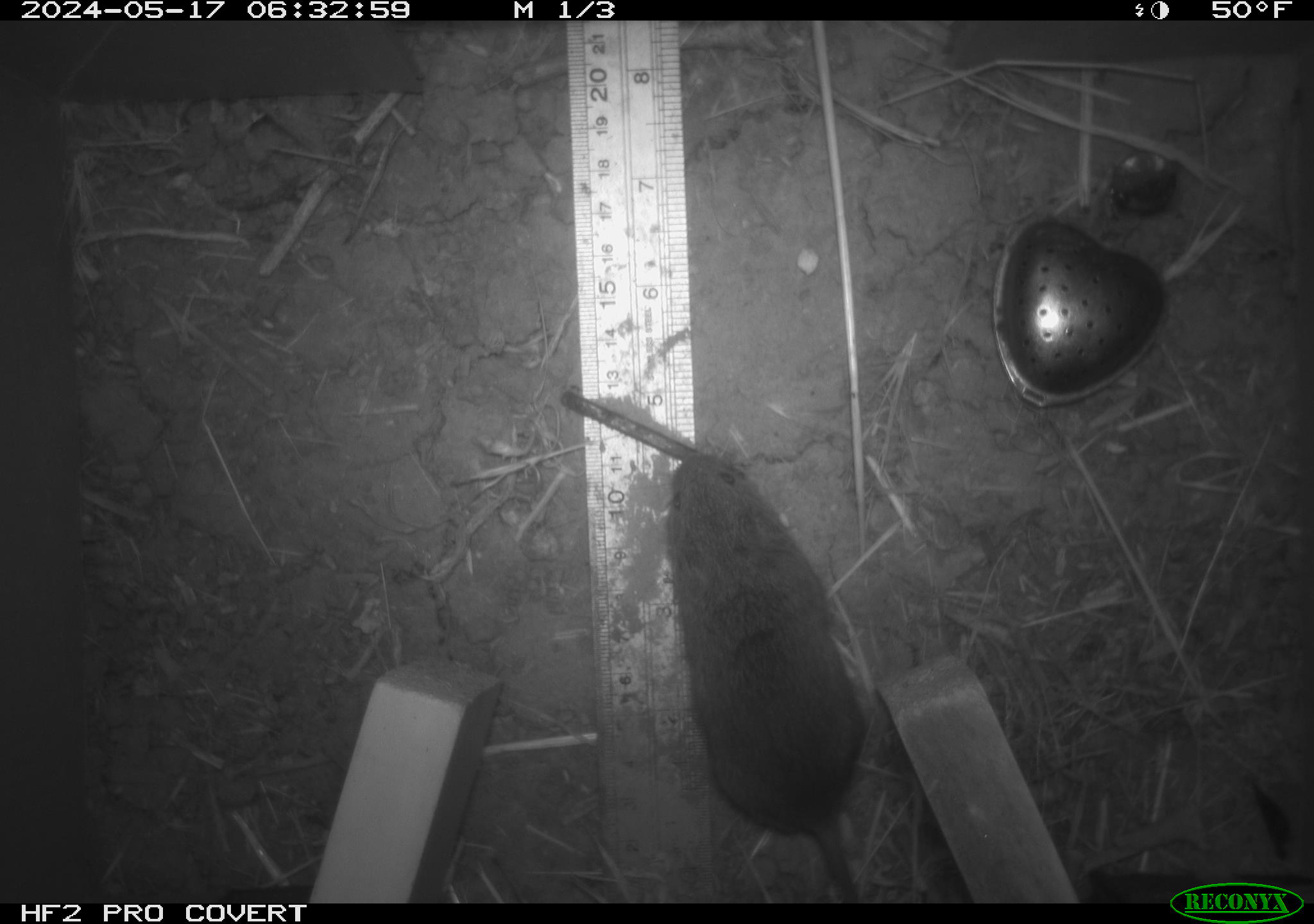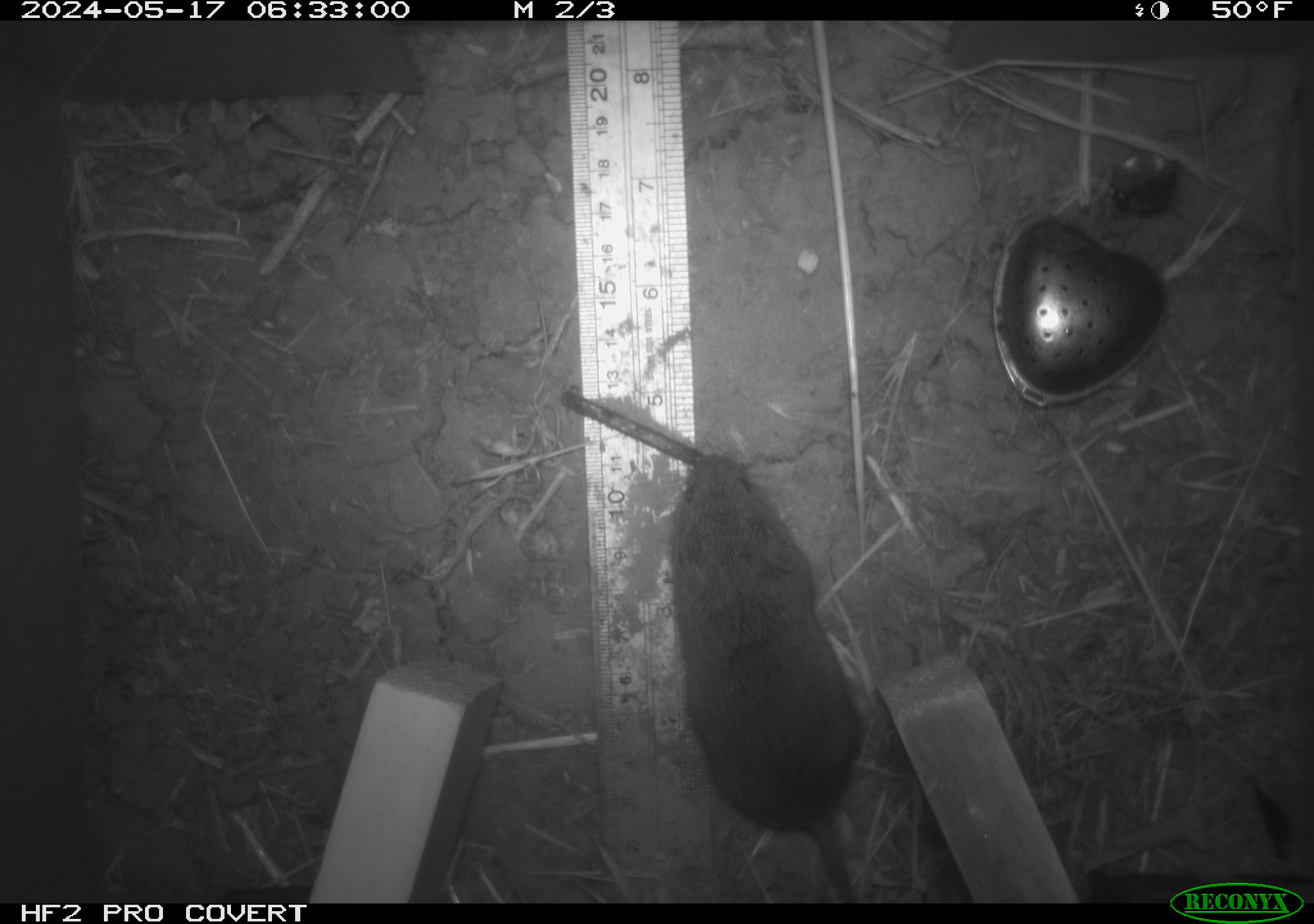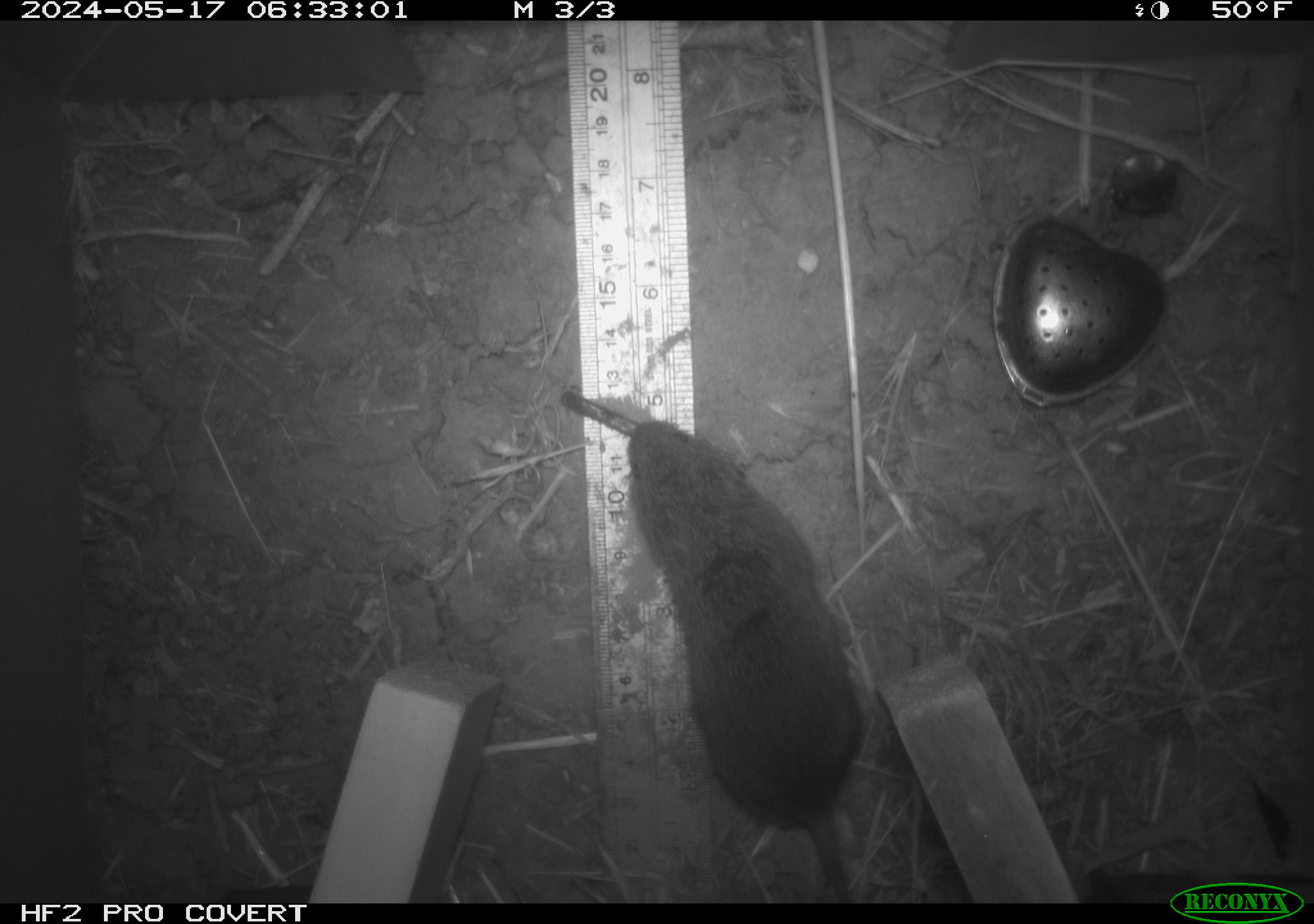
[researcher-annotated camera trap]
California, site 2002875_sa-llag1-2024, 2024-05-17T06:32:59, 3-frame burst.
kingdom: Animalia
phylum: Chordata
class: Mammalia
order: Rodentia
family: Cricetidae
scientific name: Arvicolinae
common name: voles, lemmings, and muskrats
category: arvicolinae subfamily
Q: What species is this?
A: Arvicolinae subfamily (voles, lemmings, and muskrats) (Arvicolinae).